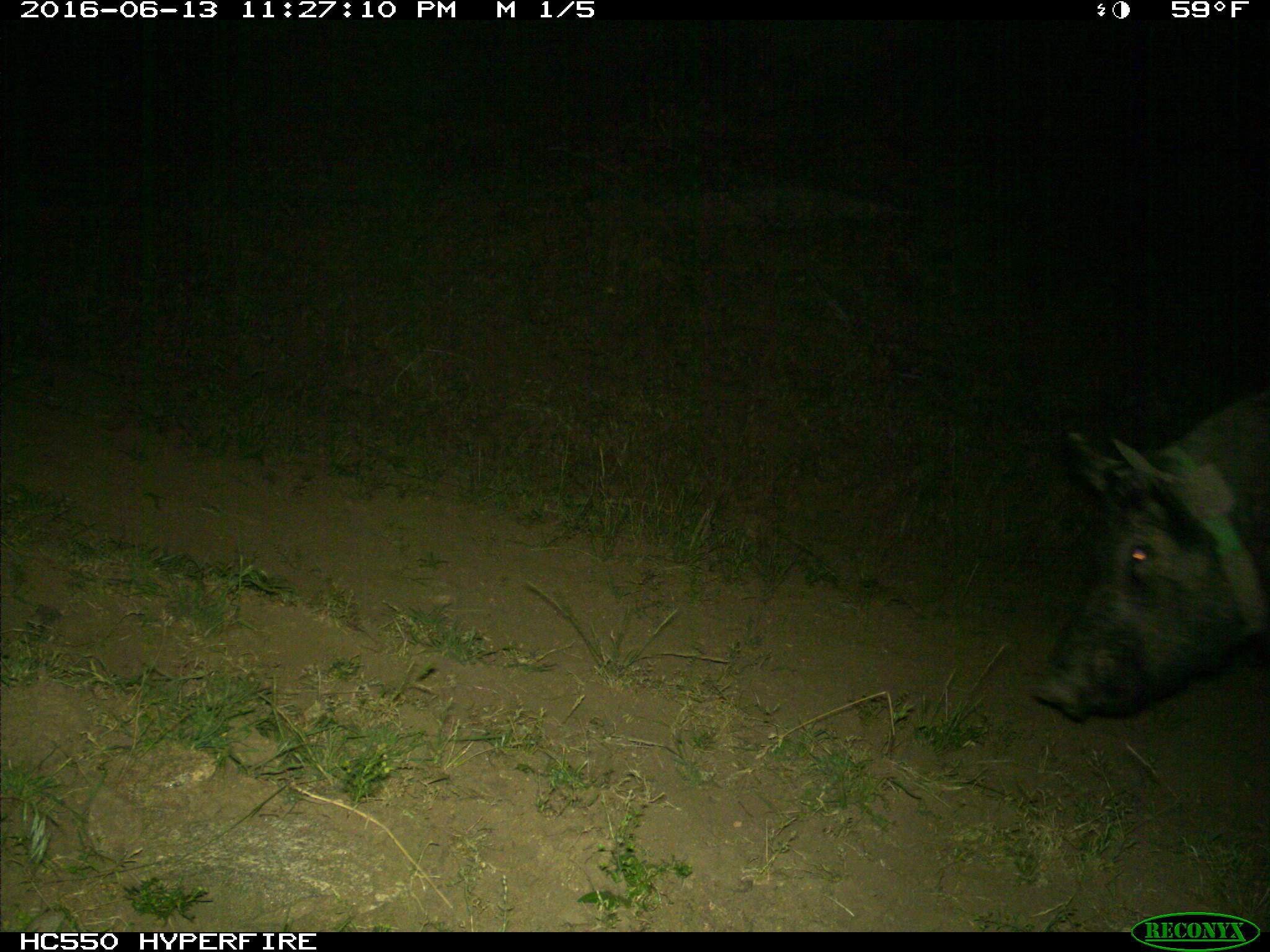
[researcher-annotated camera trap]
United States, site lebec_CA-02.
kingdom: Animalia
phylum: Chordata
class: Mammalia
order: Artiodactyla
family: Suidae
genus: Sus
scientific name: Sus scrofa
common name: wild boar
Sus scrofa (wild boar).